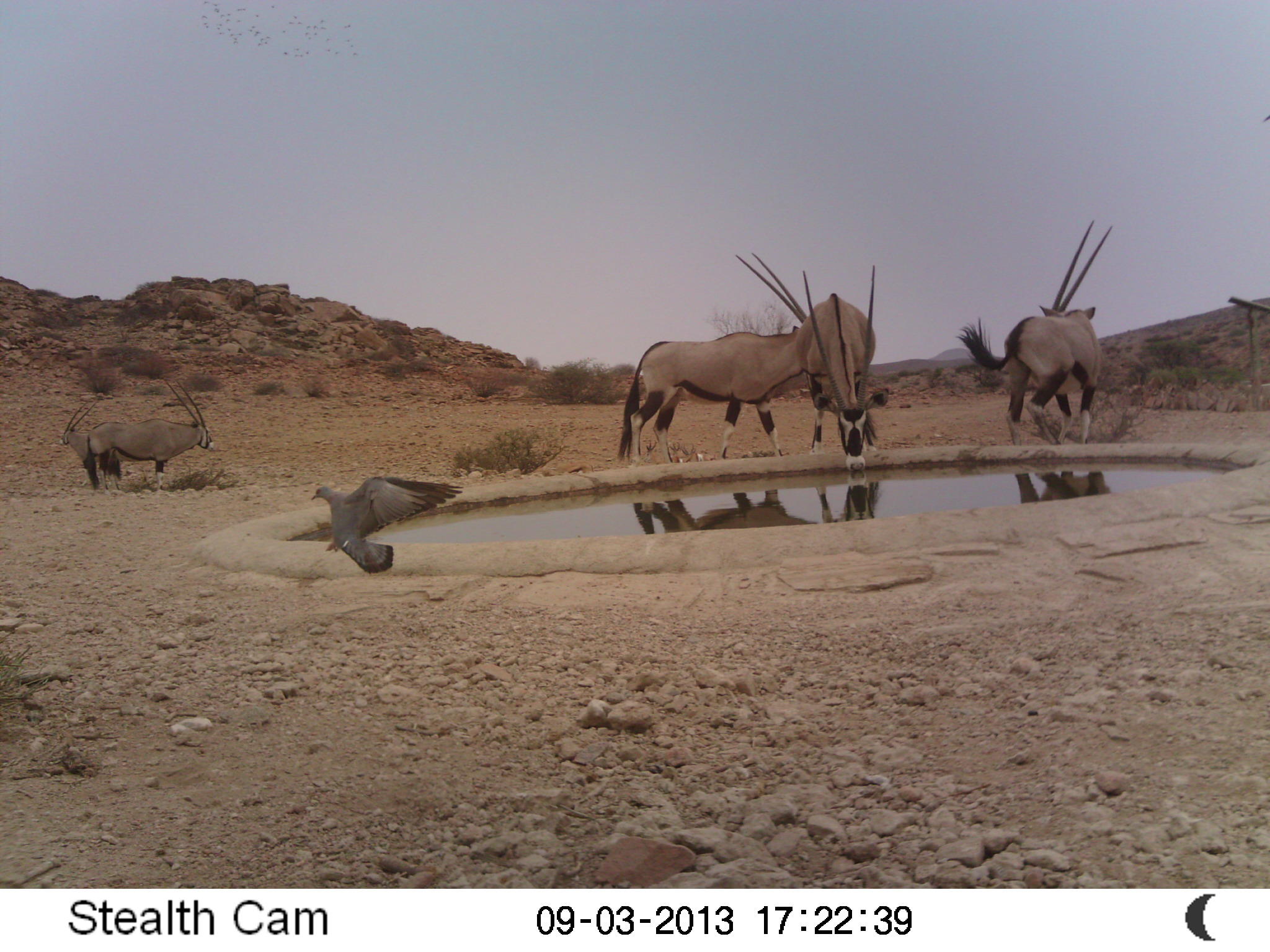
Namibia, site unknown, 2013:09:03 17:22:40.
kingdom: Animalia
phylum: Chordata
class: Mammalia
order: Artiodactyla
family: Bovidae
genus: Oryx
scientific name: Oryx gazella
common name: gemsbok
Oryx gazella (gemsbok).